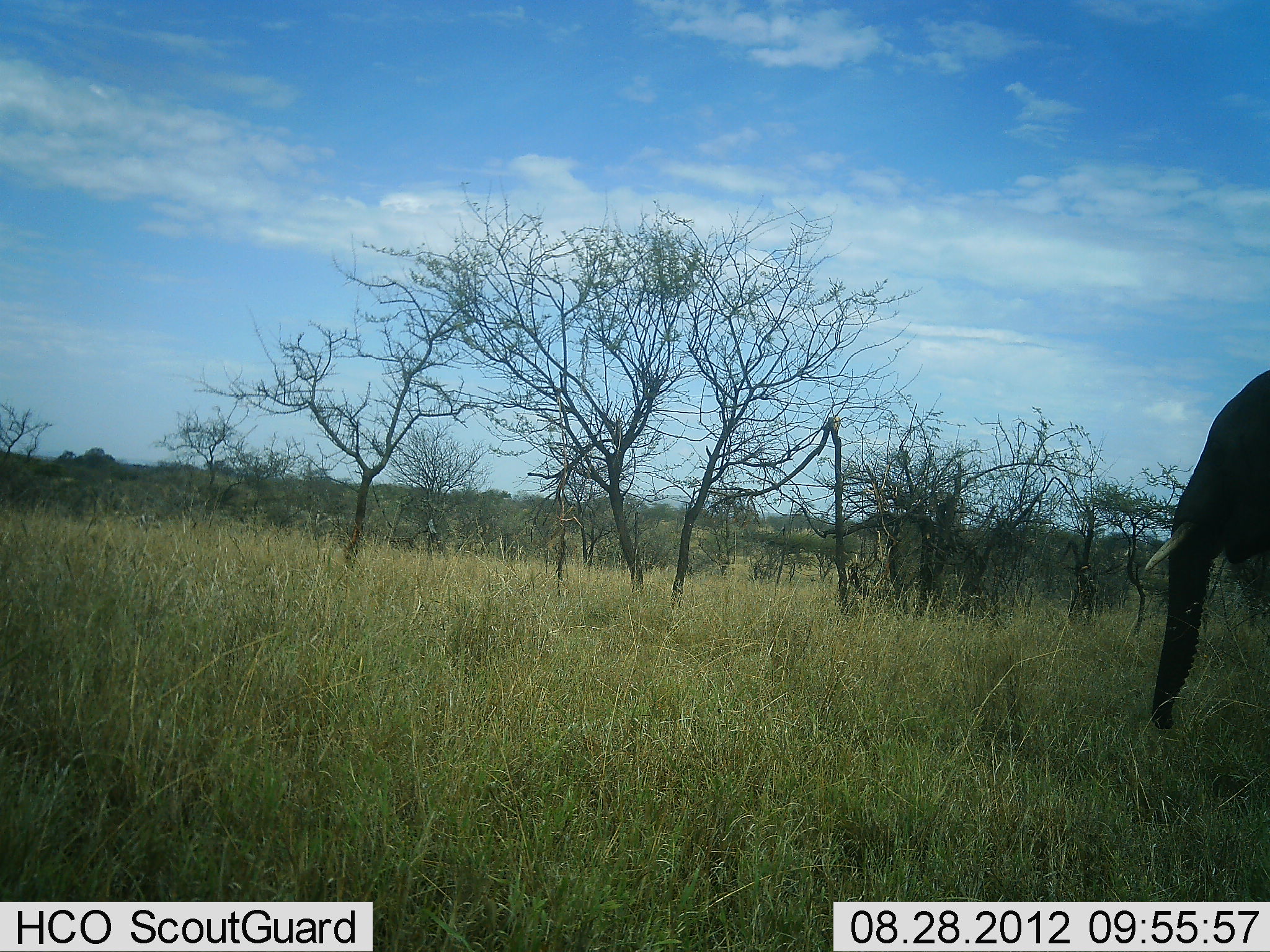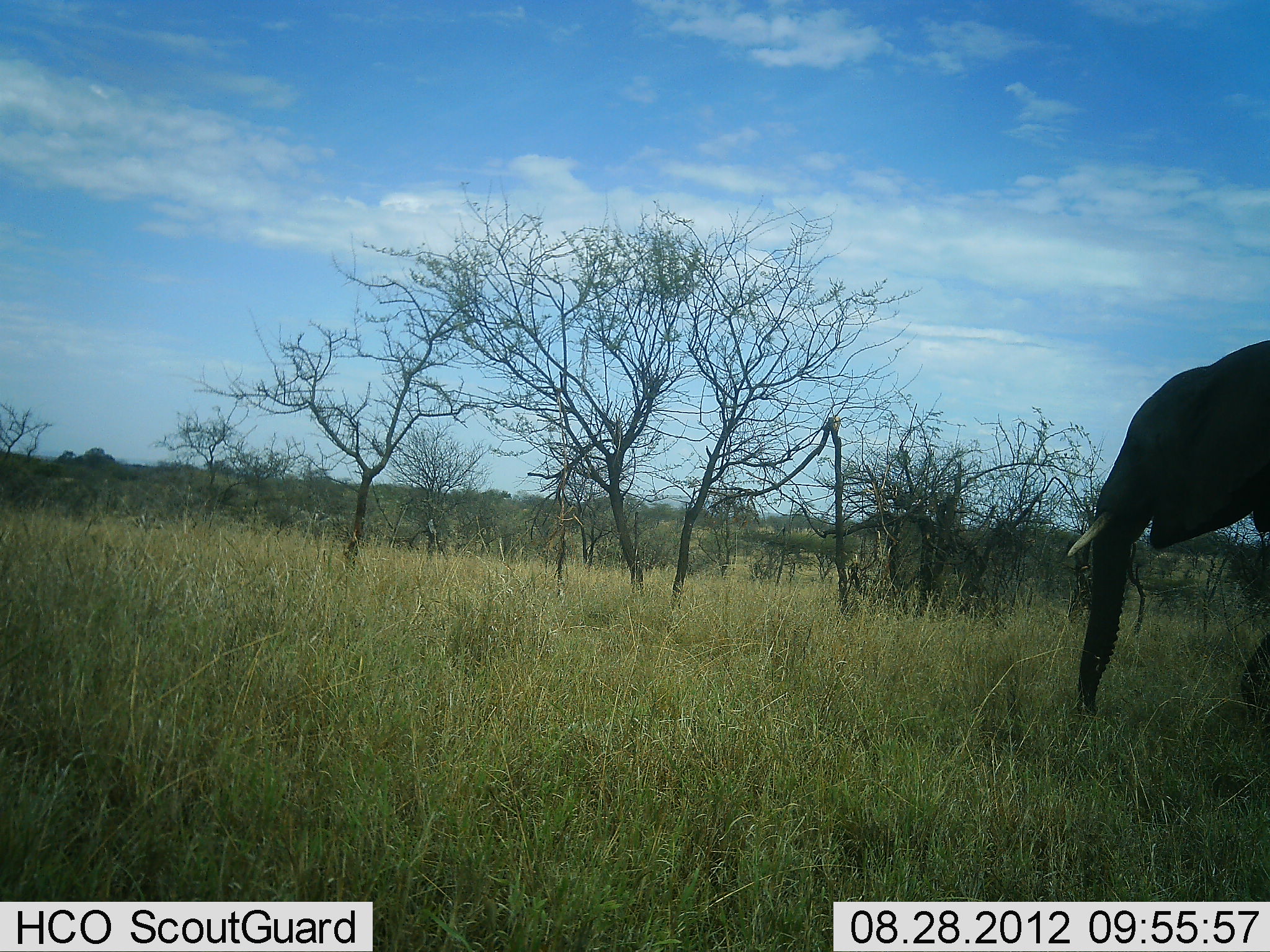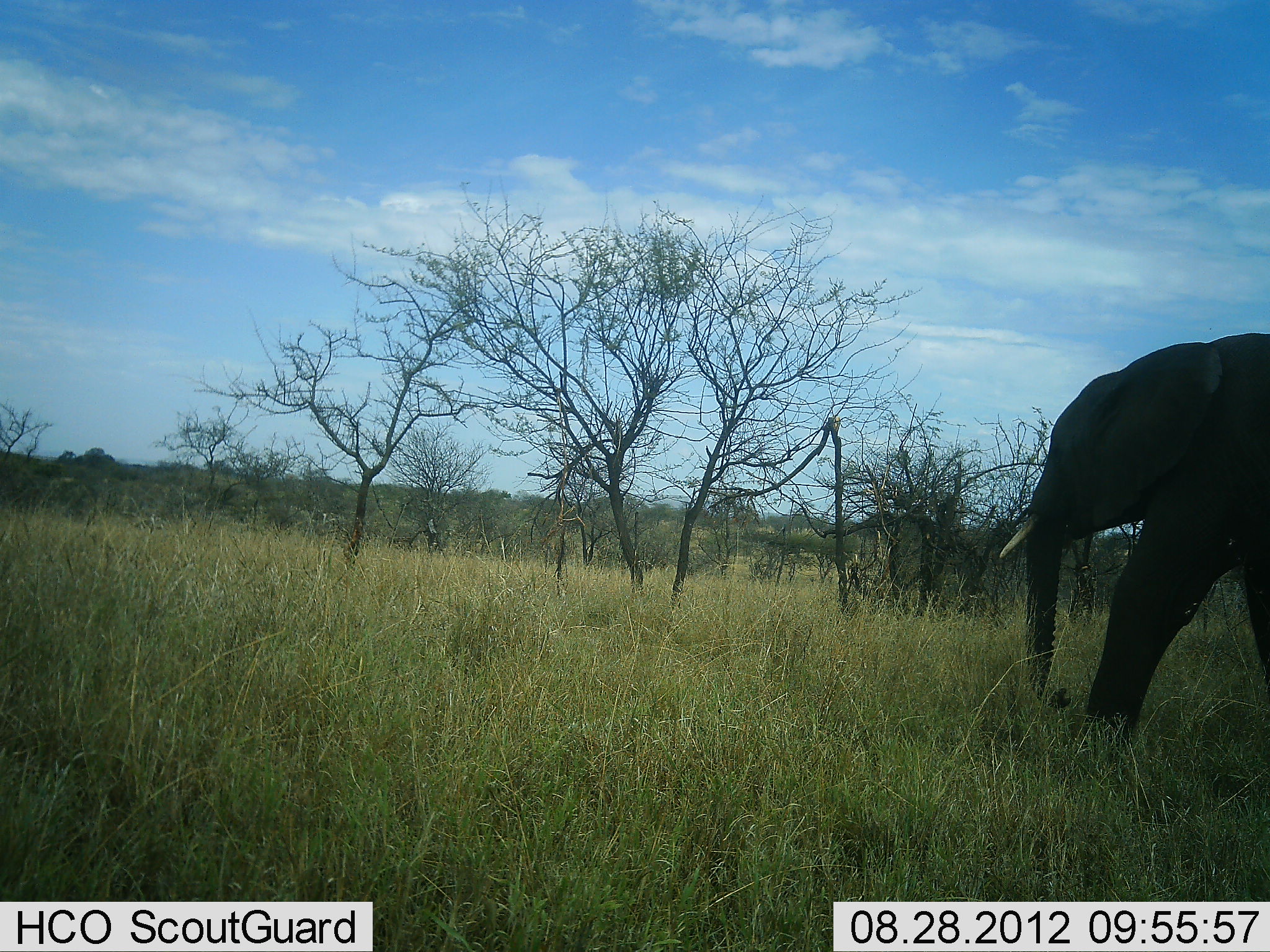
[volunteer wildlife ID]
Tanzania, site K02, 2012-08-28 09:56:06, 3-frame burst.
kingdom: Animalia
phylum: Chordata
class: Mammalia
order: Proboscidea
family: Elephantidae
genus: Loxodonta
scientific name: Loxodonta africana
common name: african bush elephant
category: elephant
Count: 1.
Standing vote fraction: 10%.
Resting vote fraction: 0%.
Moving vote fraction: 100%.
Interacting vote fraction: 0%.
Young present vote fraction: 0%.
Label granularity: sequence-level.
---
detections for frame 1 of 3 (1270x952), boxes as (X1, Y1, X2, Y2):
animal: (1145, 369, 1270, 729)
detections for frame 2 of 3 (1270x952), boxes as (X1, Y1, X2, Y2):
animal: (1067, 339, 1270, 725)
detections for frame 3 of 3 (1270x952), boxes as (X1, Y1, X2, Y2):
animal: (1000, 332, 1270, 756)